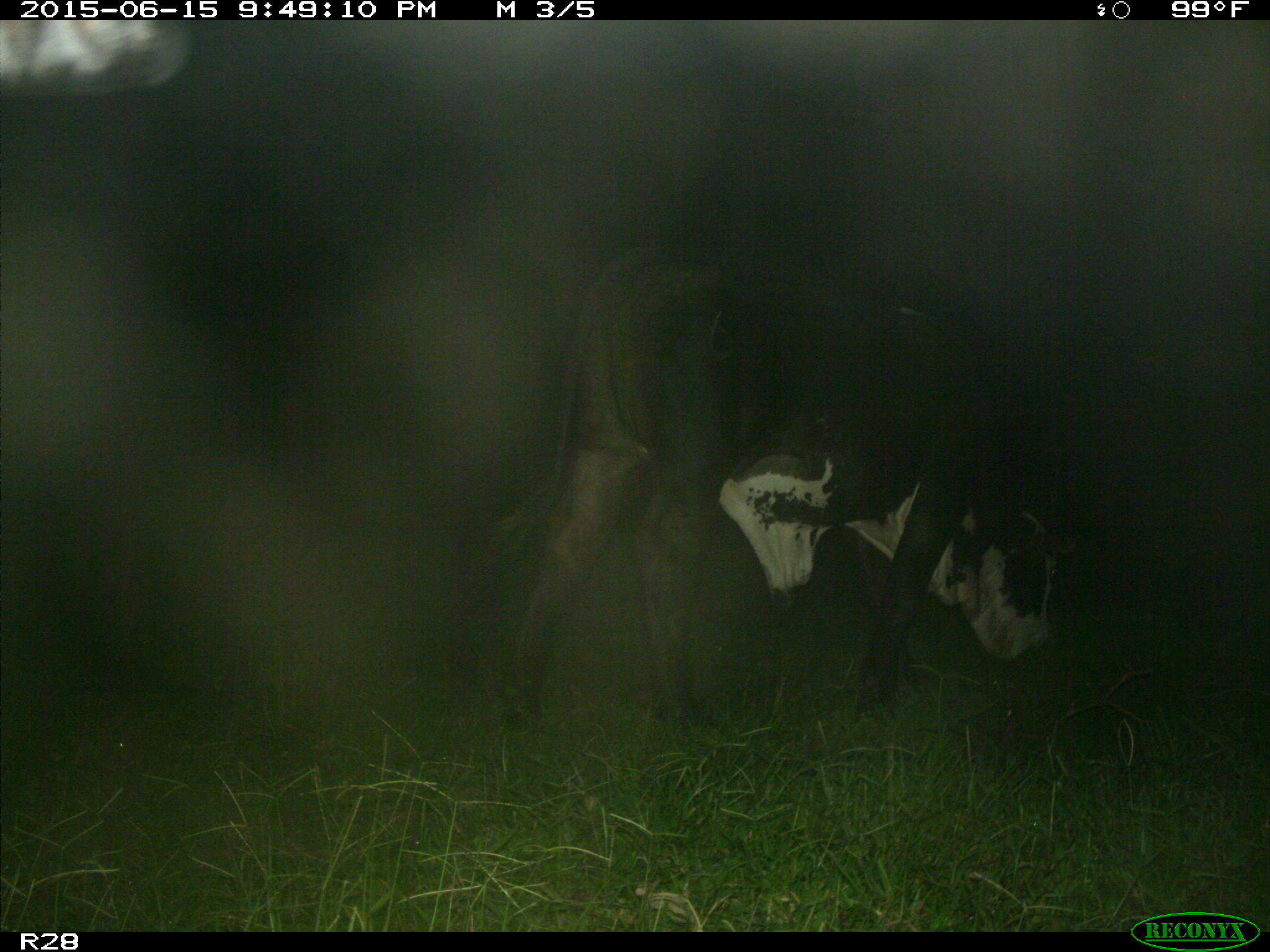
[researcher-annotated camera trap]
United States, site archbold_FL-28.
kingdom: Animalia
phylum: Chordata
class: Mammalia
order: Artiodactyla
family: Bovidae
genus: Bos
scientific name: Bos taurus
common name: domestic cow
Bos taurus (domestic cow).